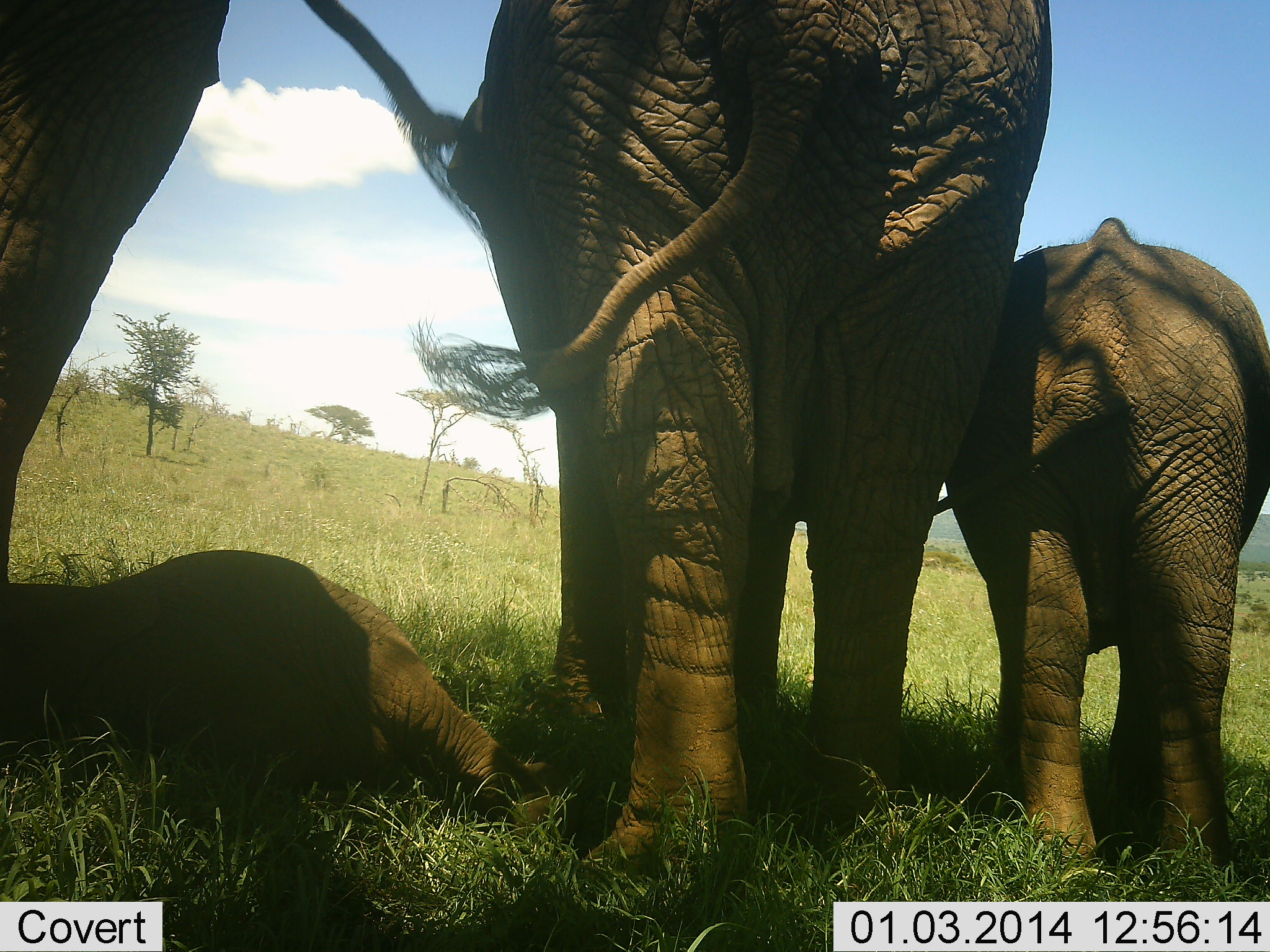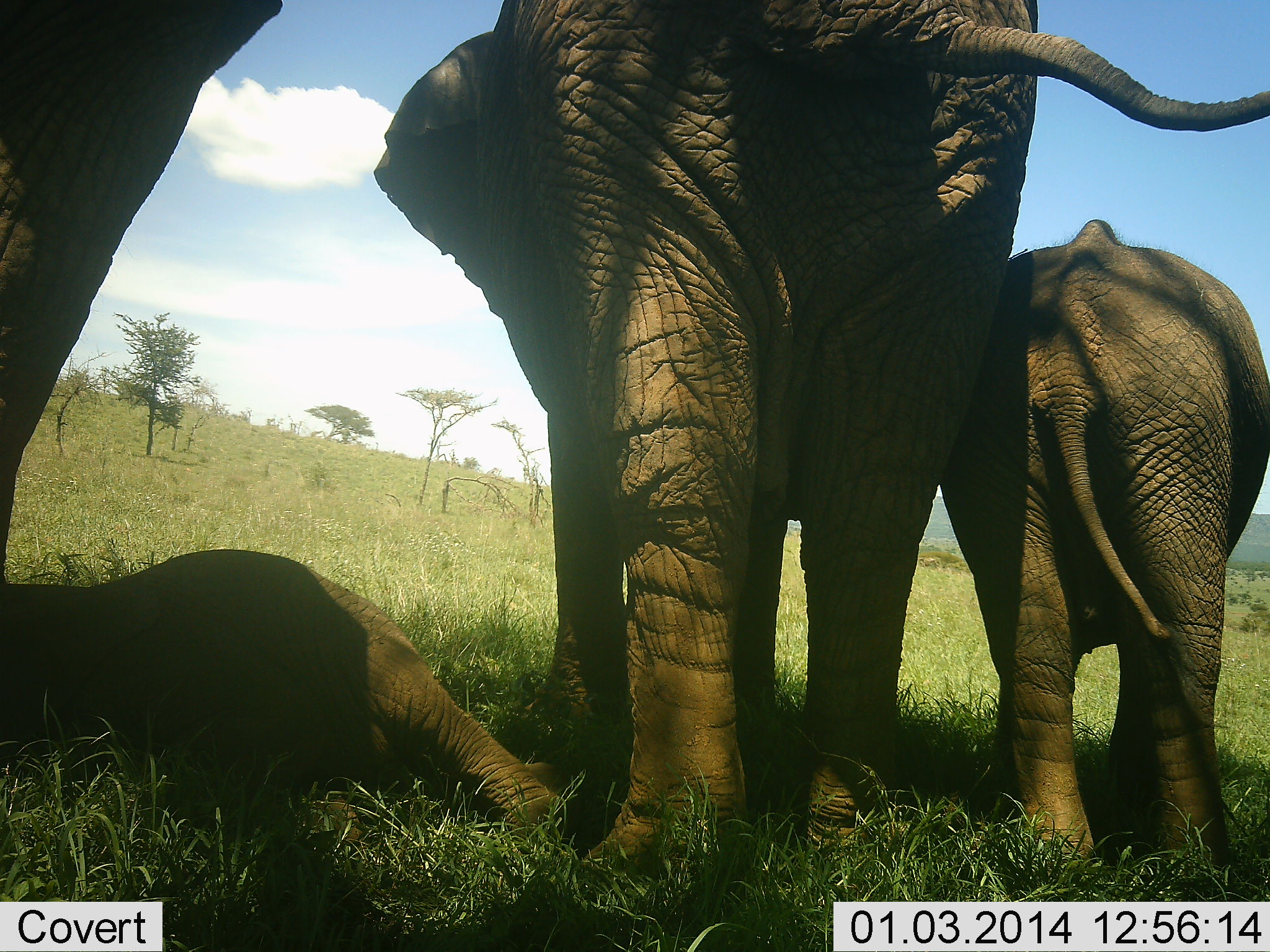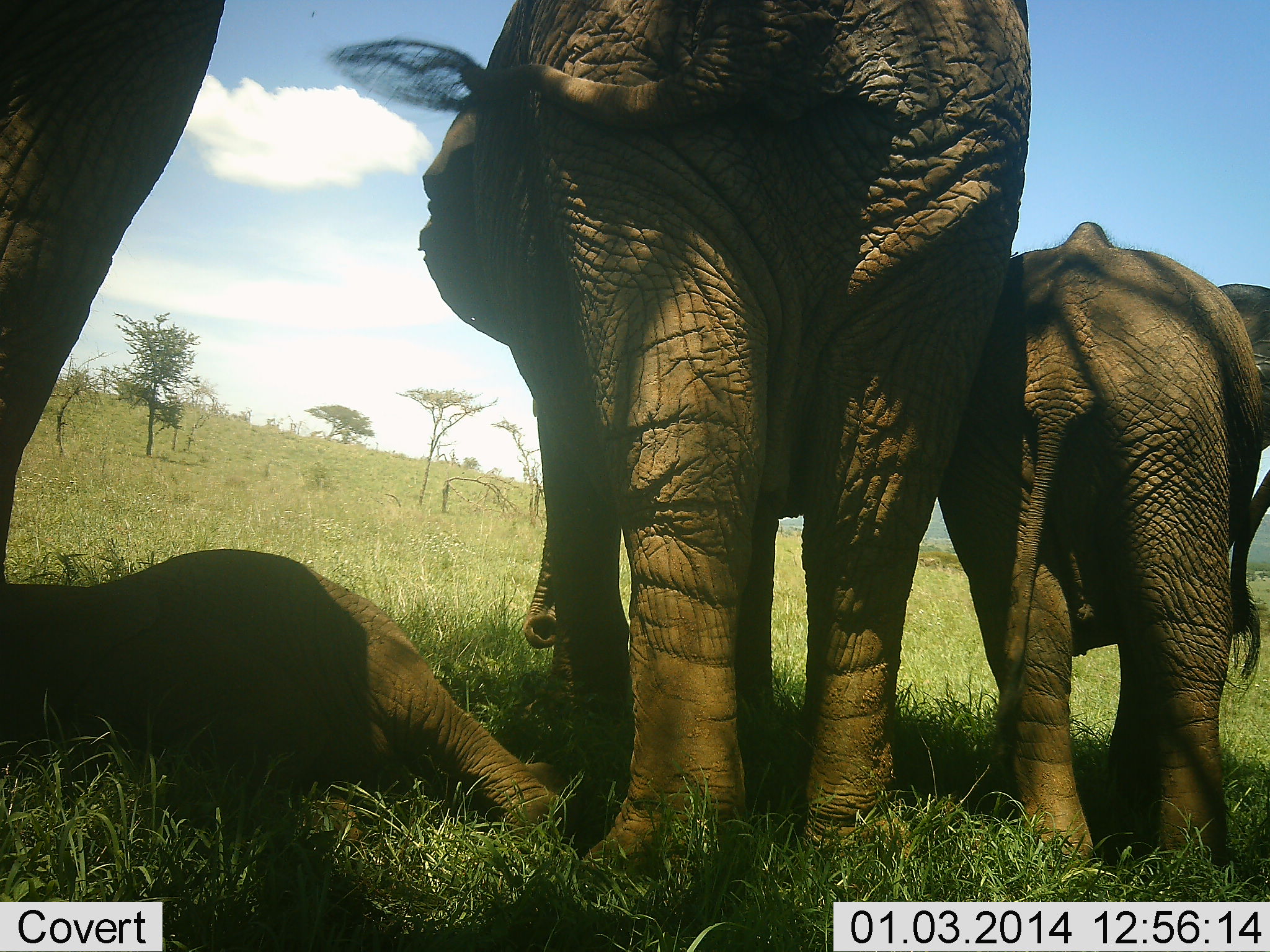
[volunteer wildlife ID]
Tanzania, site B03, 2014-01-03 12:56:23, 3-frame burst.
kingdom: Animalia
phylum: Chordata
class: Mammalia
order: Proboscidea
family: Elephantidae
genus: Loxodonta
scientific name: Loxodonta africana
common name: african bush elephant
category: elephant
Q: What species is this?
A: Elephant (african bush elephant) (Loxodonta africana).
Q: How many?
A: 4.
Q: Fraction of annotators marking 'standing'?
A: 90%.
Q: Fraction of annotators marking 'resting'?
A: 90%.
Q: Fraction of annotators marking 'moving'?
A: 10%.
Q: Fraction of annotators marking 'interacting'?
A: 0%.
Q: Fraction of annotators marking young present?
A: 80%.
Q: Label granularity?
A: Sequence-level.